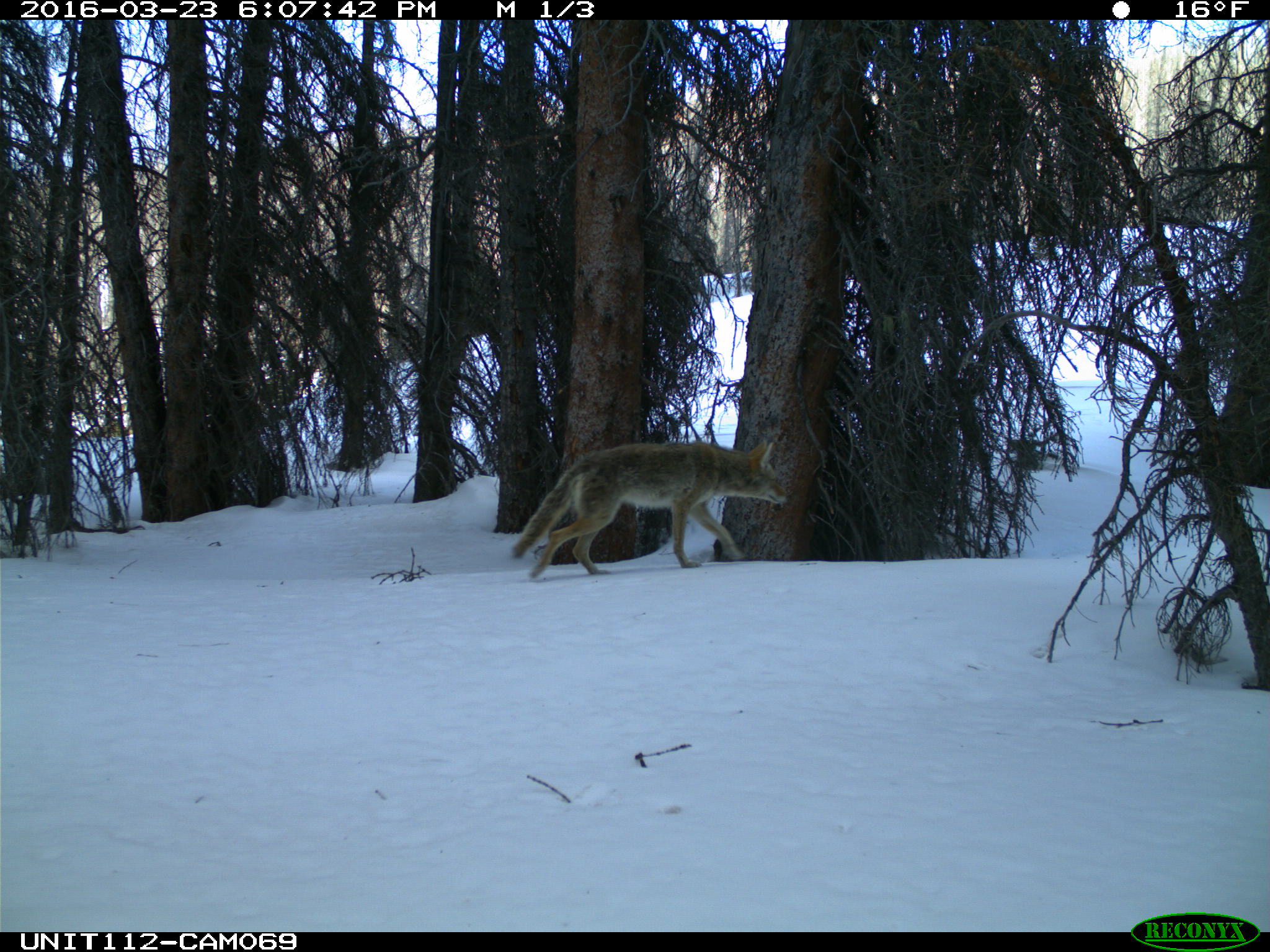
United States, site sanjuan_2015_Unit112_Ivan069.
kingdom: Animalia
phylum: Chordata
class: Mammalia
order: Carnivora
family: Canidae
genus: Canis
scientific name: Canis latrans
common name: coyote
Canis latrans (coyote).